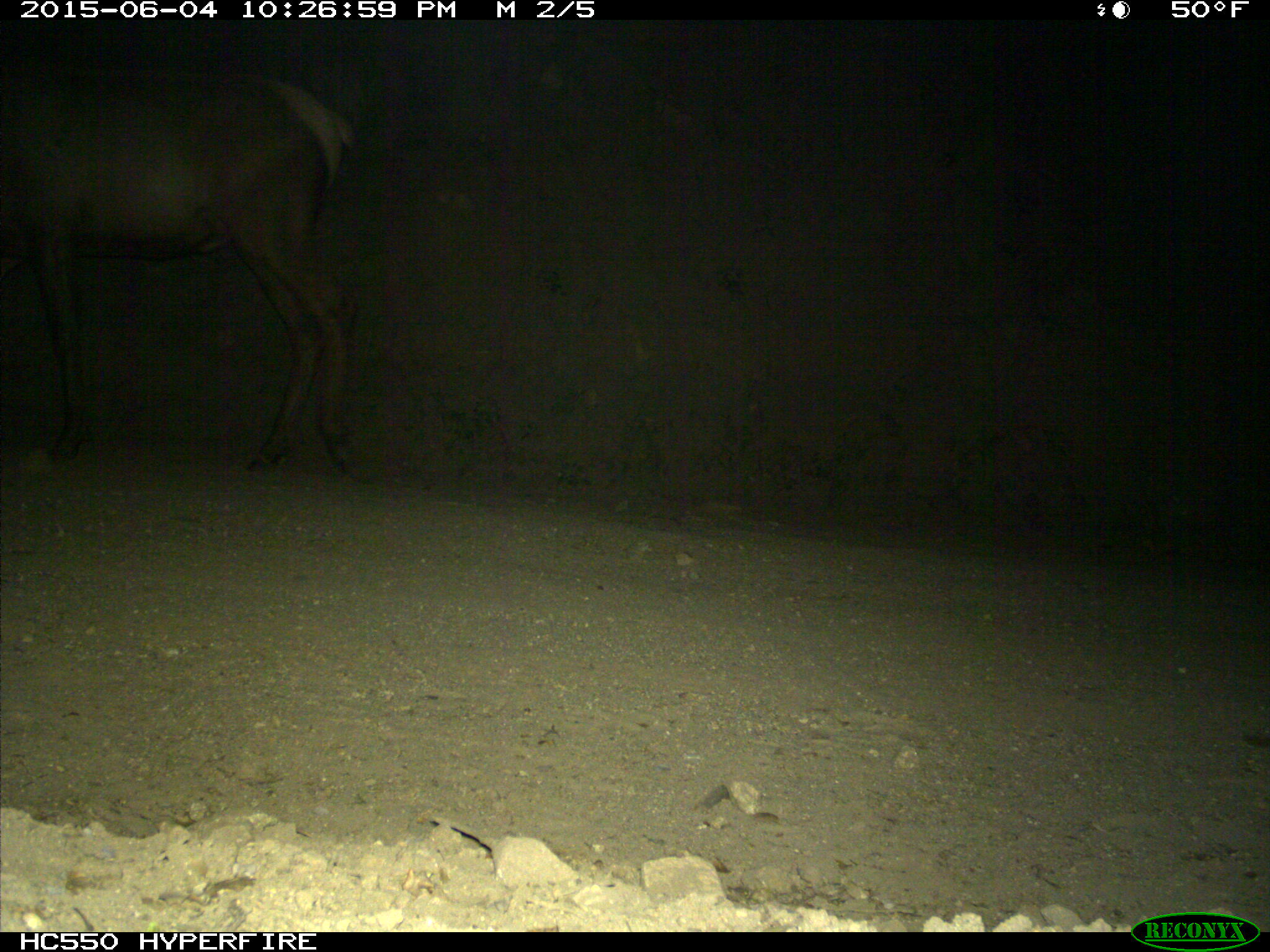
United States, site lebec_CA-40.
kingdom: Animalia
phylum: Chordata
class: Mammalia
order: Artiodactyla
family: Cervidae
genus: Cervus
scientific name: Cervus canadensis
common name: elk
Cervus canadensis (elk).